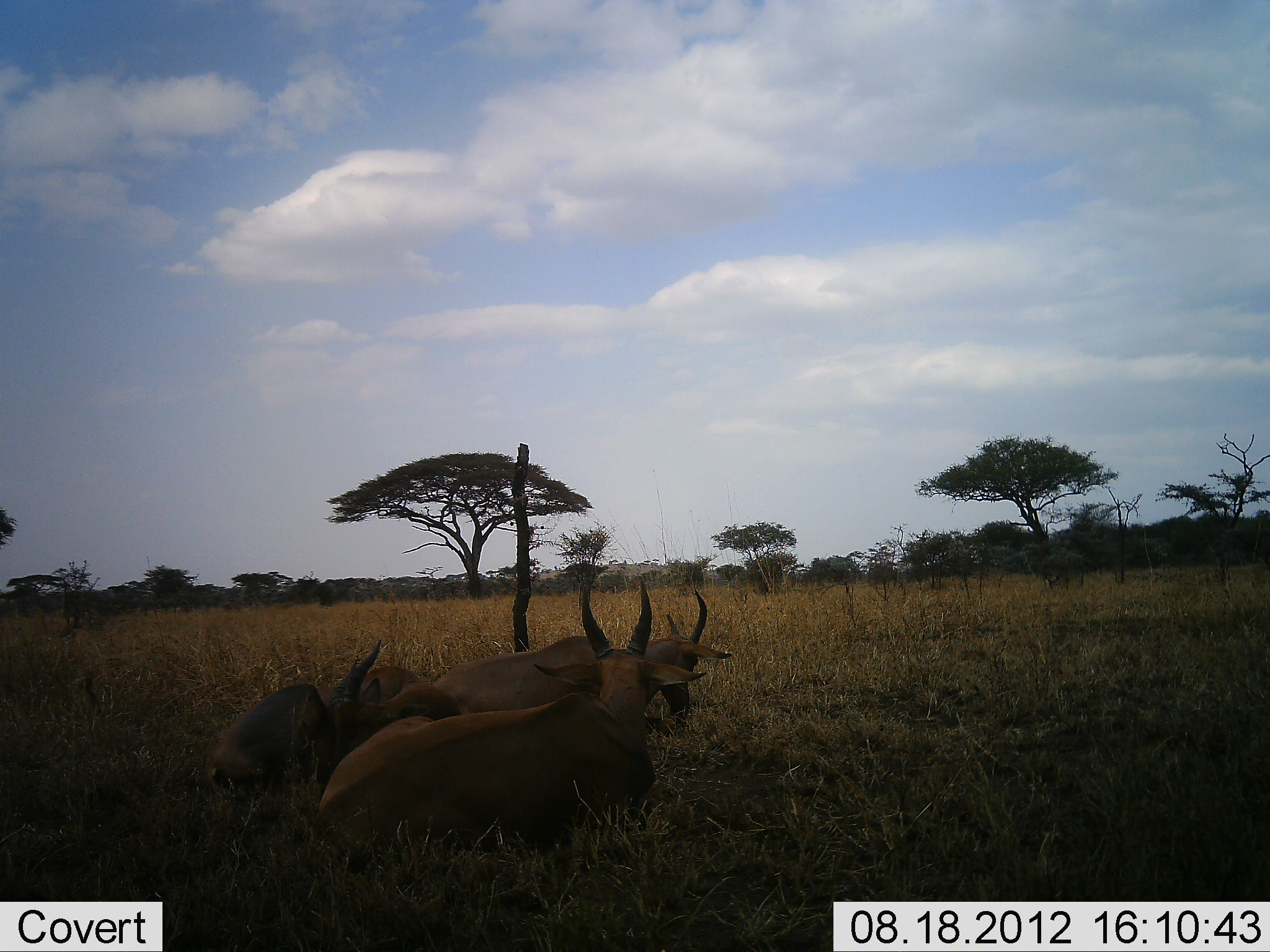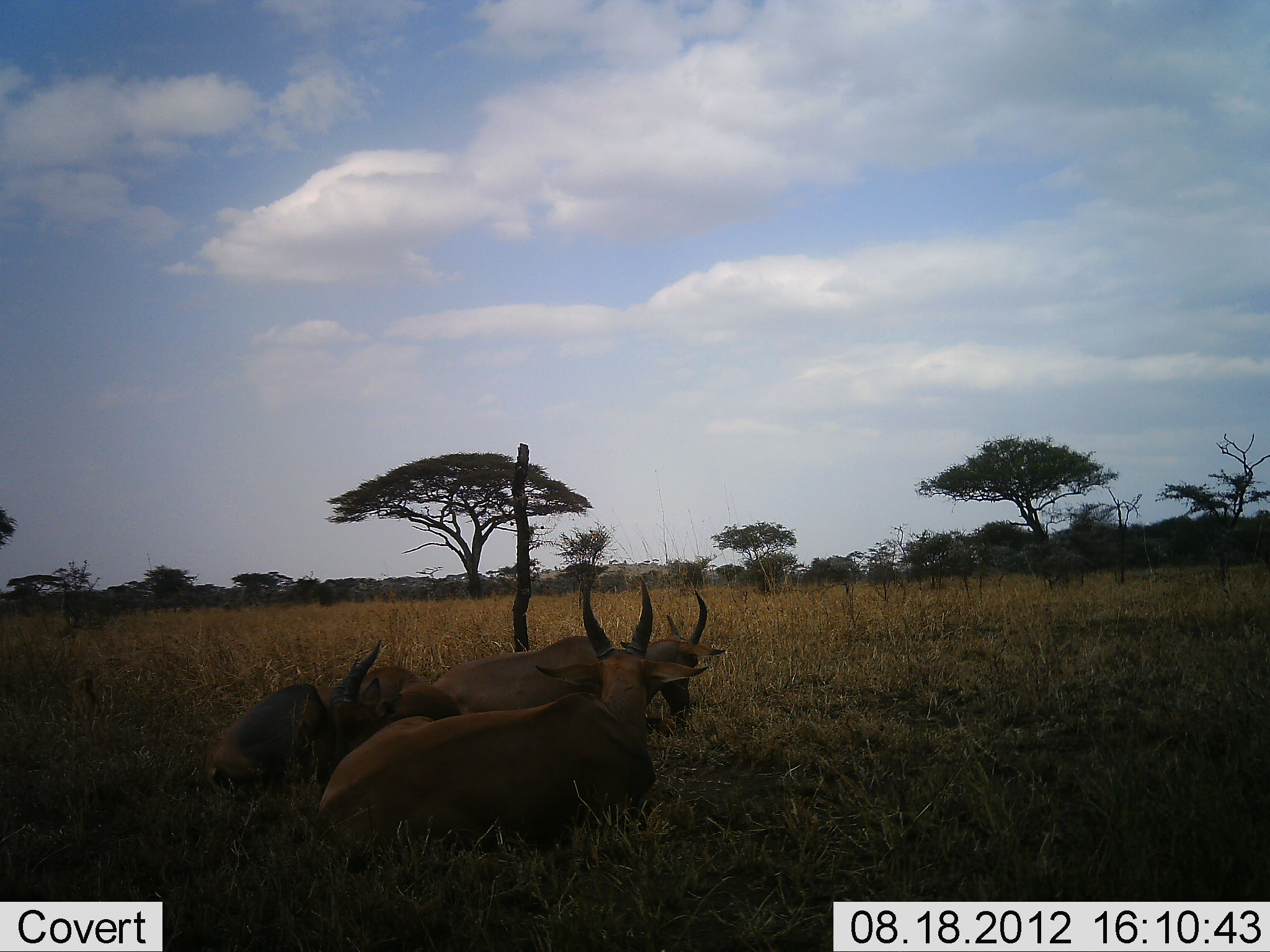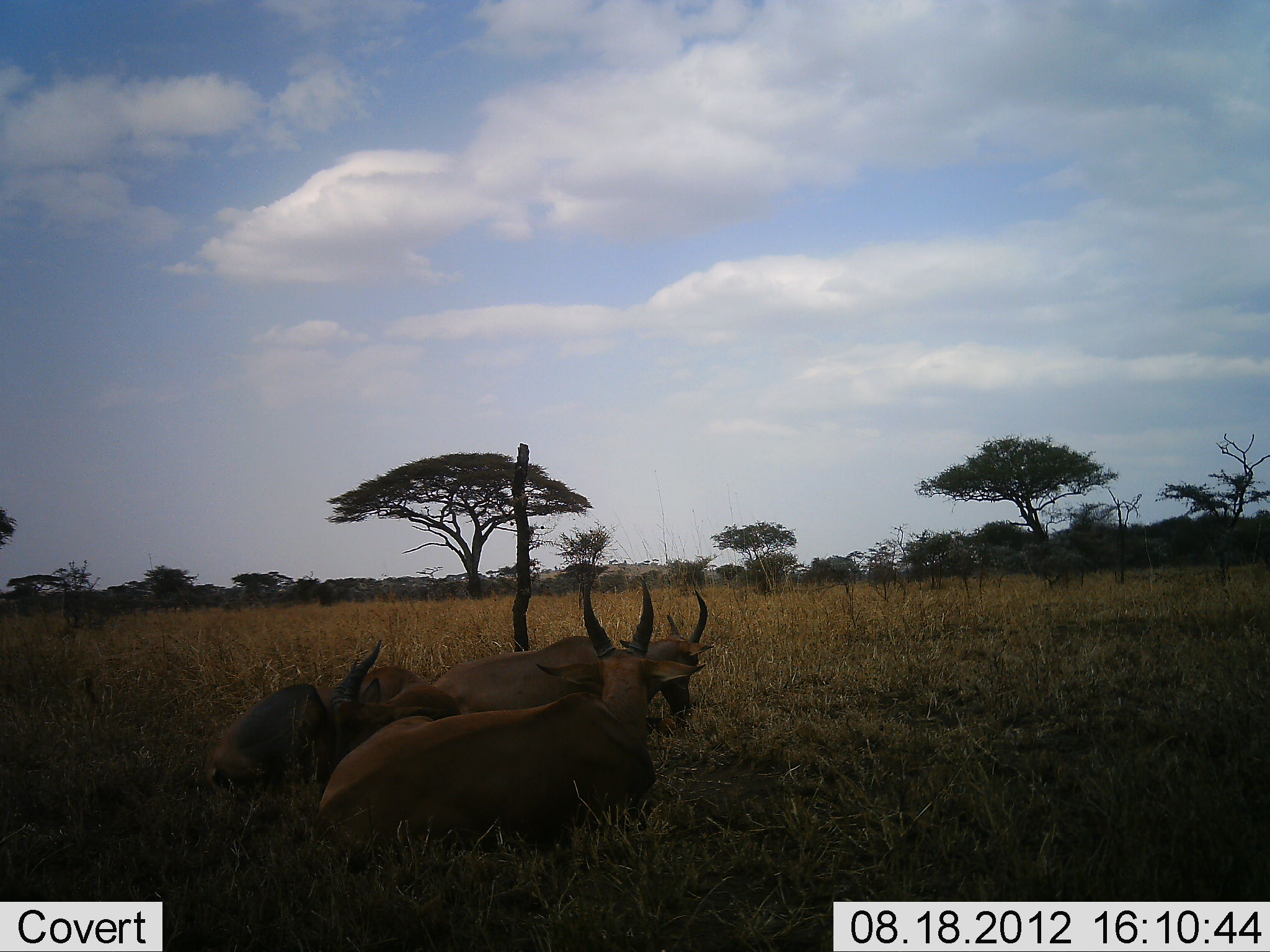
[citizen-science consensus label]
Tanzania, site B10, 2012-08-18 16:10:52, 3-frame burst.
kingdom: Animalia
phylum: Chordata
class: Mammalia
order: Artiodactyla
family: Bovidae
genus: Damaliscus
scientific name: Damaliscus lunatus jimela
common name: topi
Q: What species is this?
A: Topi (Damaliscus lunatus jimela).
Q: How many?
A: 3.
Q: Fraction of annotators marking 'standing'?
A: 0%.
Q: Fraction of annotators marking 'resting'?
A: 100%.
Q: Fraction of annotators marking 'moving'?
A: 0%.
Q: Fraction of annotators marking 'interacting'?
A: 0%.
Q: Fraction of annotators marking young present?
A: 30%.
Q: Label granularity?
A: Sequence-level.